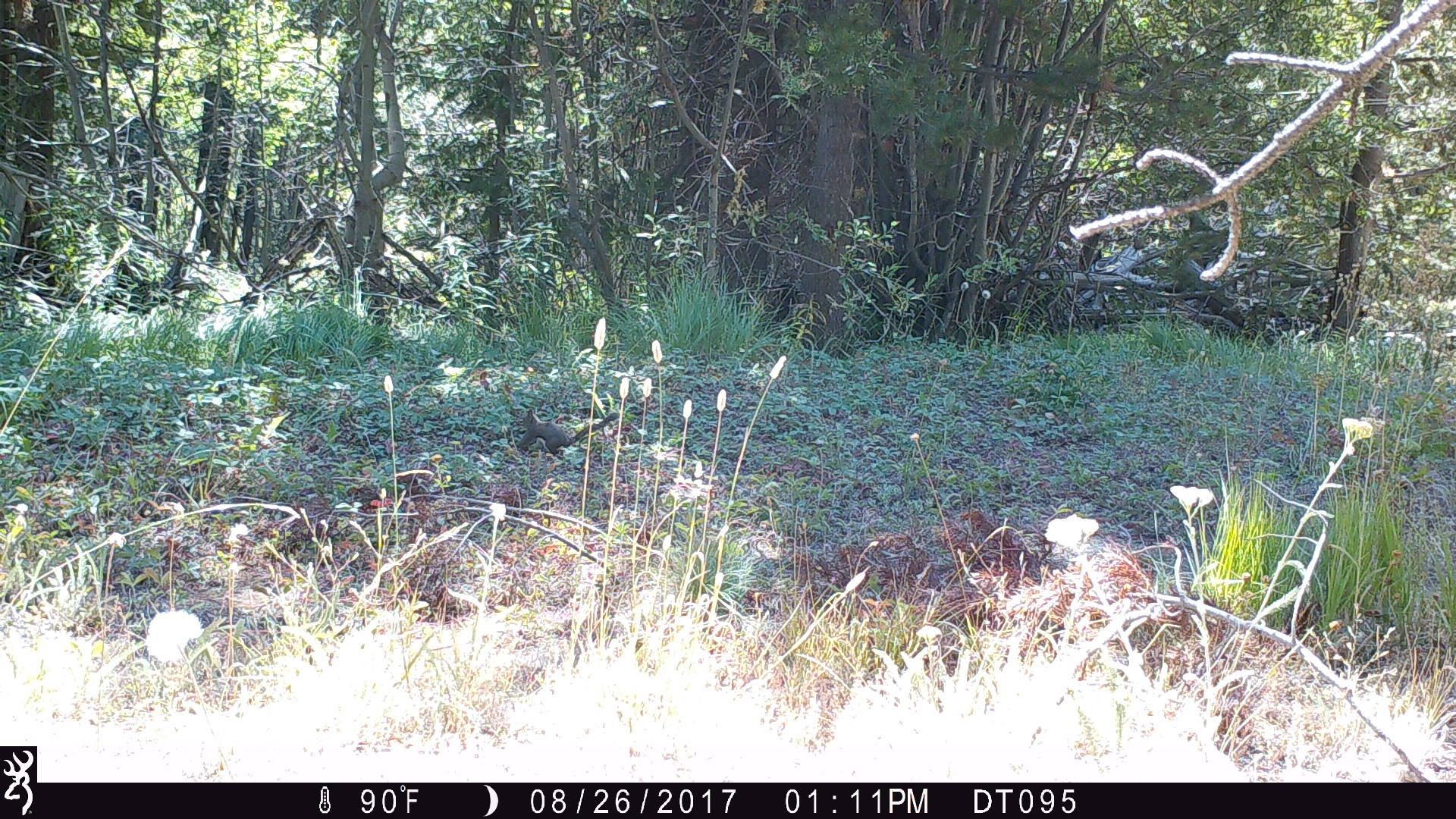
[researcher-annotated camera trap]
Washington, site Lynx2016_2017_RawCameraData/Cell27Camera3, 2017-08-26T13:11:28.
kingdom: Animalia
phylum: Chordata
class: Mammalia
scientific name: Mammalia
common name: small mammal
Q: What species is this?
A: Small mammal (Mammalia).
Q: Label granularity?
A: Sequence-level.